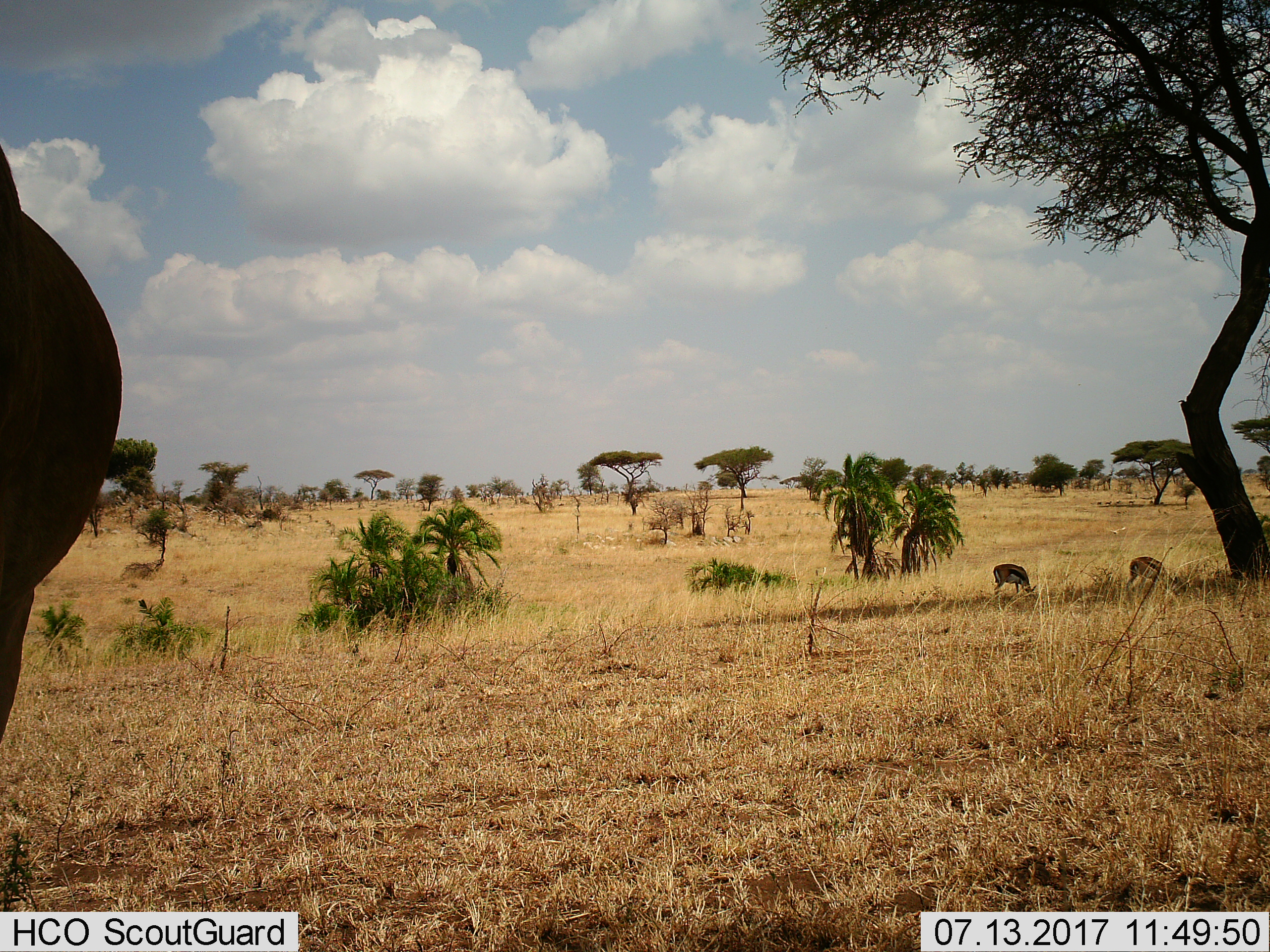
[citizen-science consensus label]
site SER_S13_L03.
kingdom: Animalia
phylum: Chordata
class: Mammalia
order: Artiodactyla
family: Bovidae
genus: Eudorcas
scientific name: Eudorcas thomsonii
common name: thomson's gazelle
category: gazellethomsons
Gazellethomsons (thomson's gazelle) (Eudorcas thomsonii), count 2. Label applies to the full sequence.